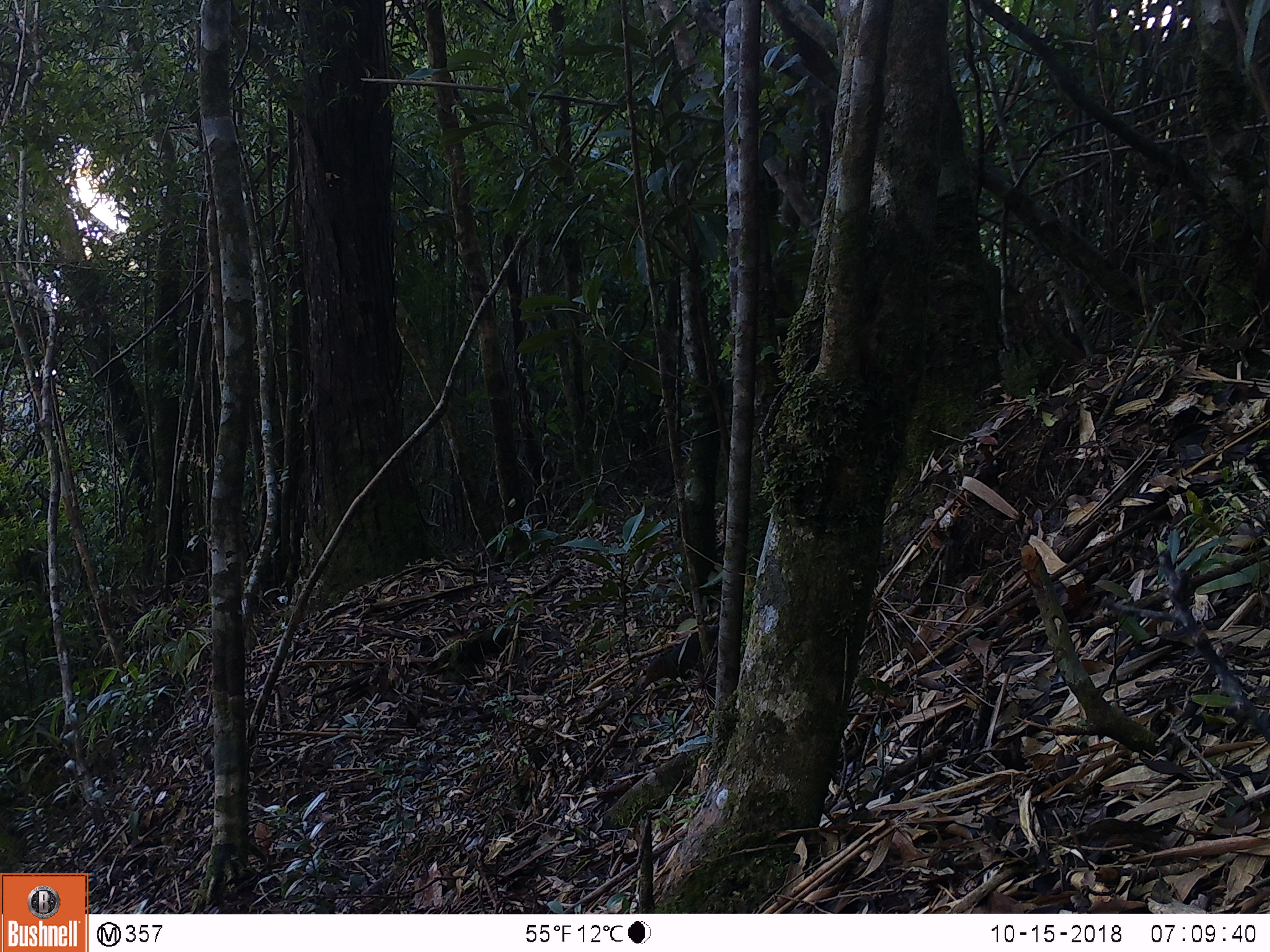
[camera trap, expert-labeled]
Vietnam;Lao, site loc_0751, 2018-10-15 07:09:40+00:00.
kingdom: Animalia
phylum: Chordata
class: Mammalia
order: Rodentia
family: Sciuridae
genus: Dremomys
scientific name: Dremomys rufigenis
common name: red-cheeked squirrel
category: red cheeked squirrel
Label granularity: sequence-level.